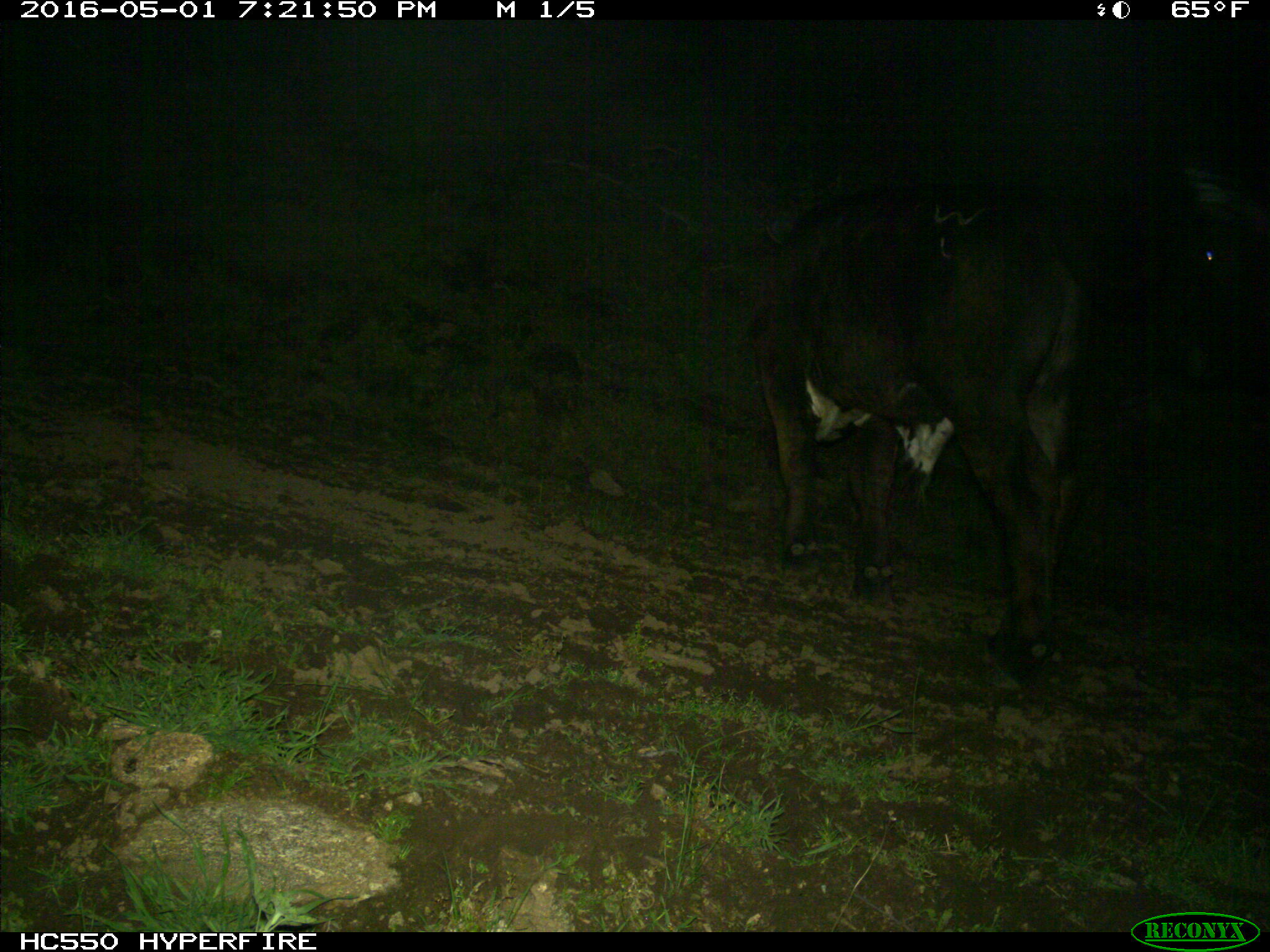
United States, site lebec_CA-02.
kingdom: Animalia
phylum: Chordata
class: Mammalia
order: Artiodactyla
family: Bovidae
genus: Bos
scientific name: Bos taurus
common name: domestic cow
Bos taurus (domestic cow).